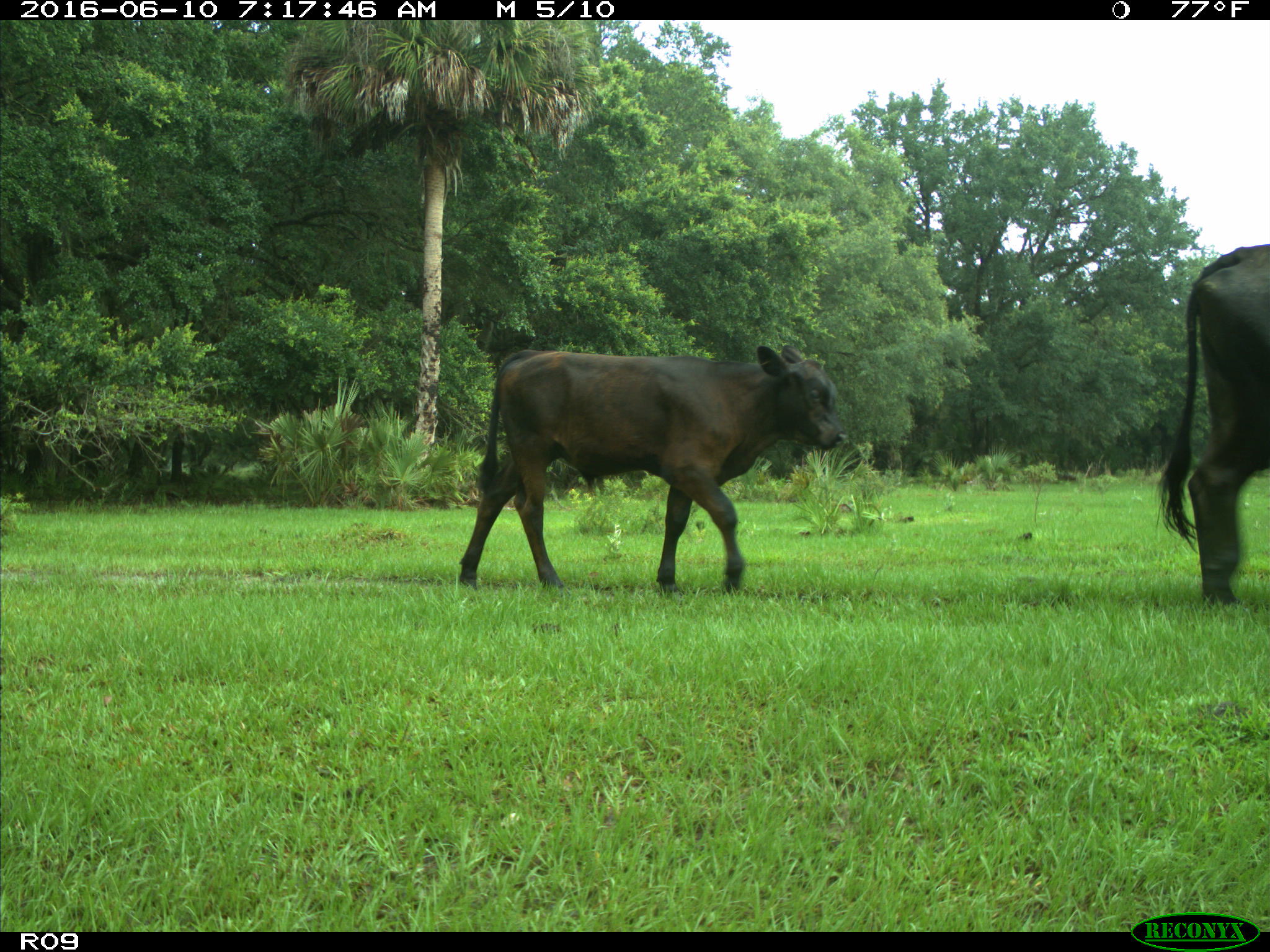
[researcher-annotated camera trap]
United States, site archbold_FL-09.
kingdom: Animalia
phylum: Chordata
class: Mammalia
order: Artiodactyla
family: Bovidae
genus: Bos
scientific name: Bos taurus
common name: domestic cow